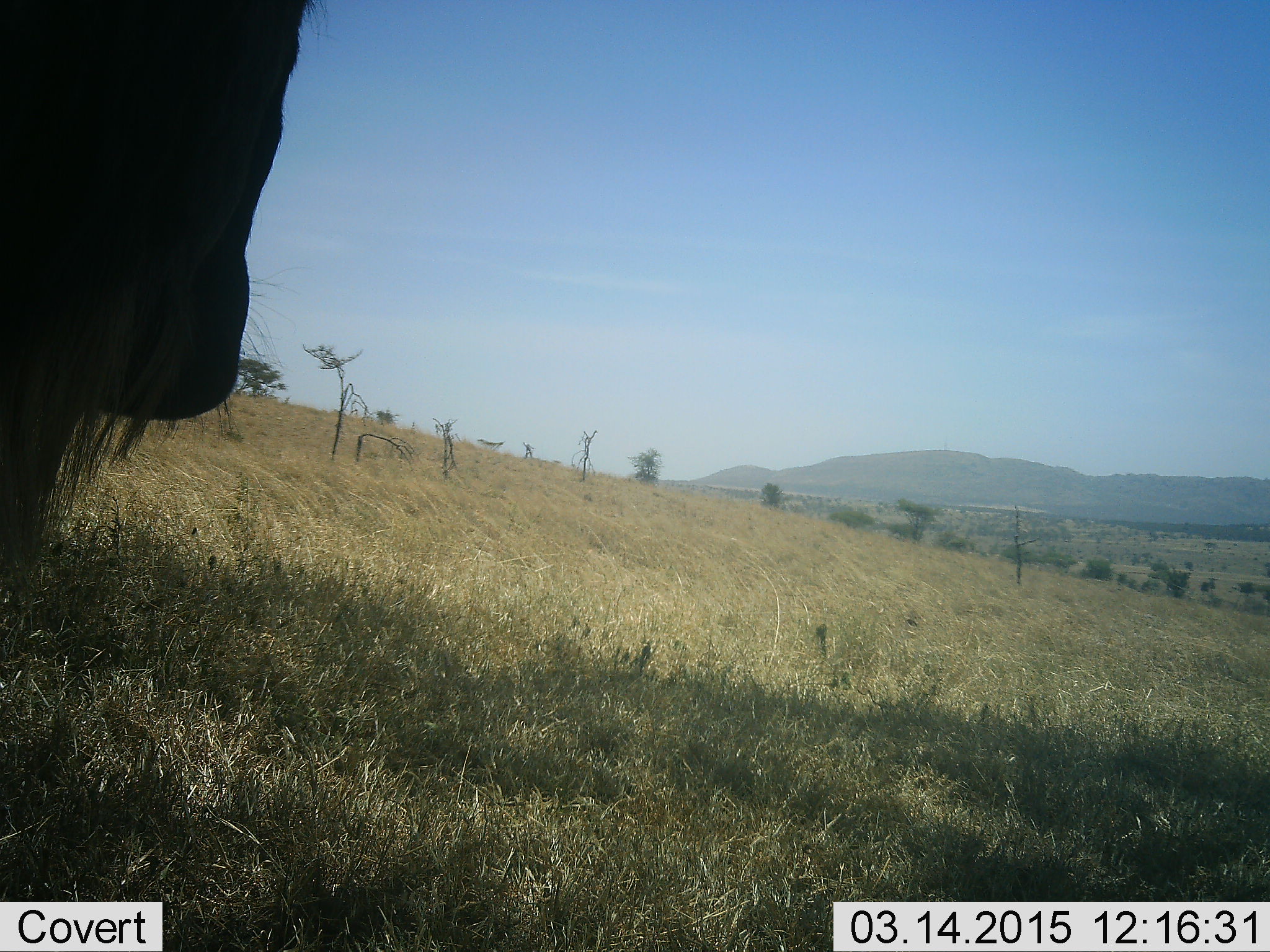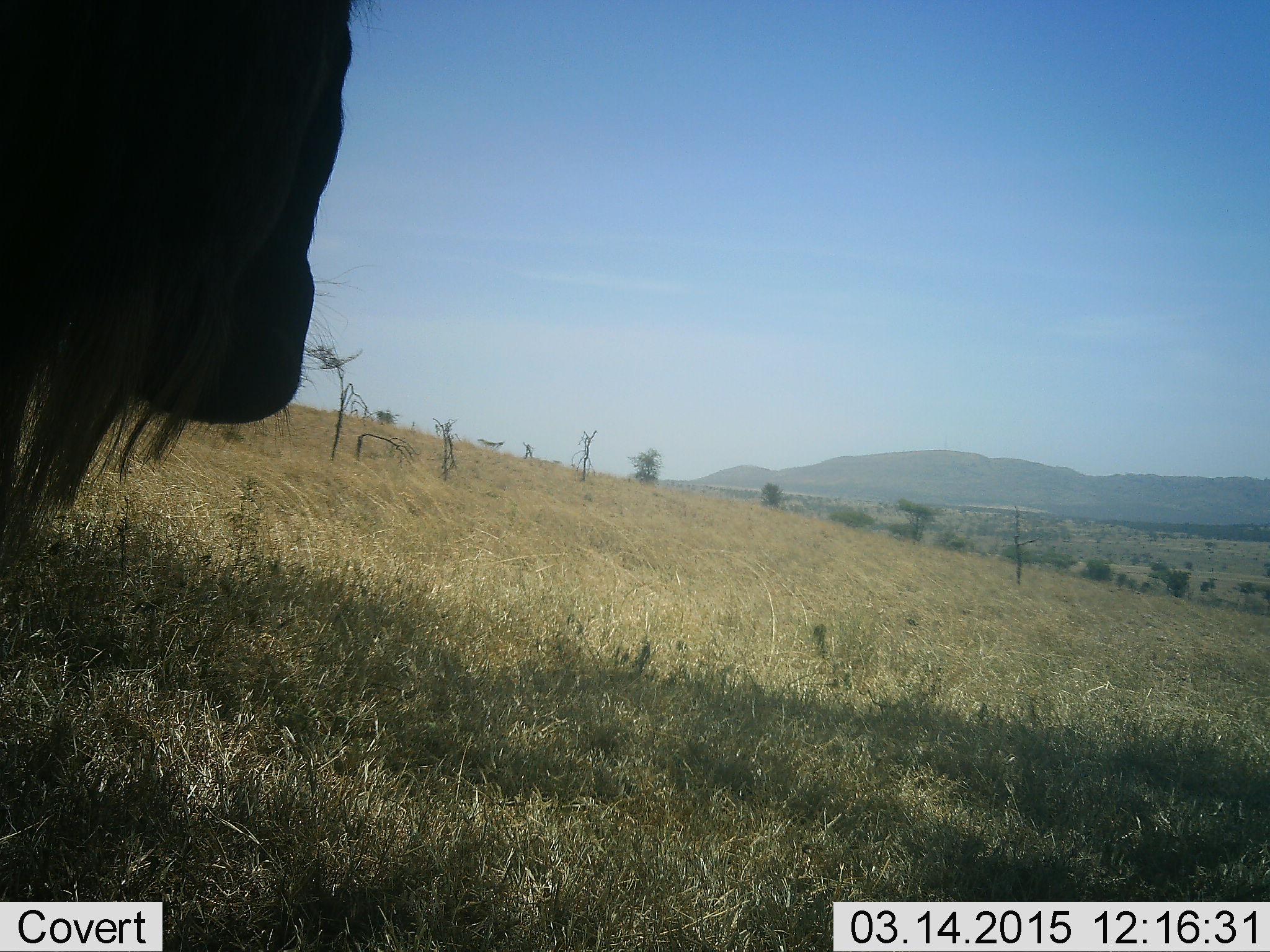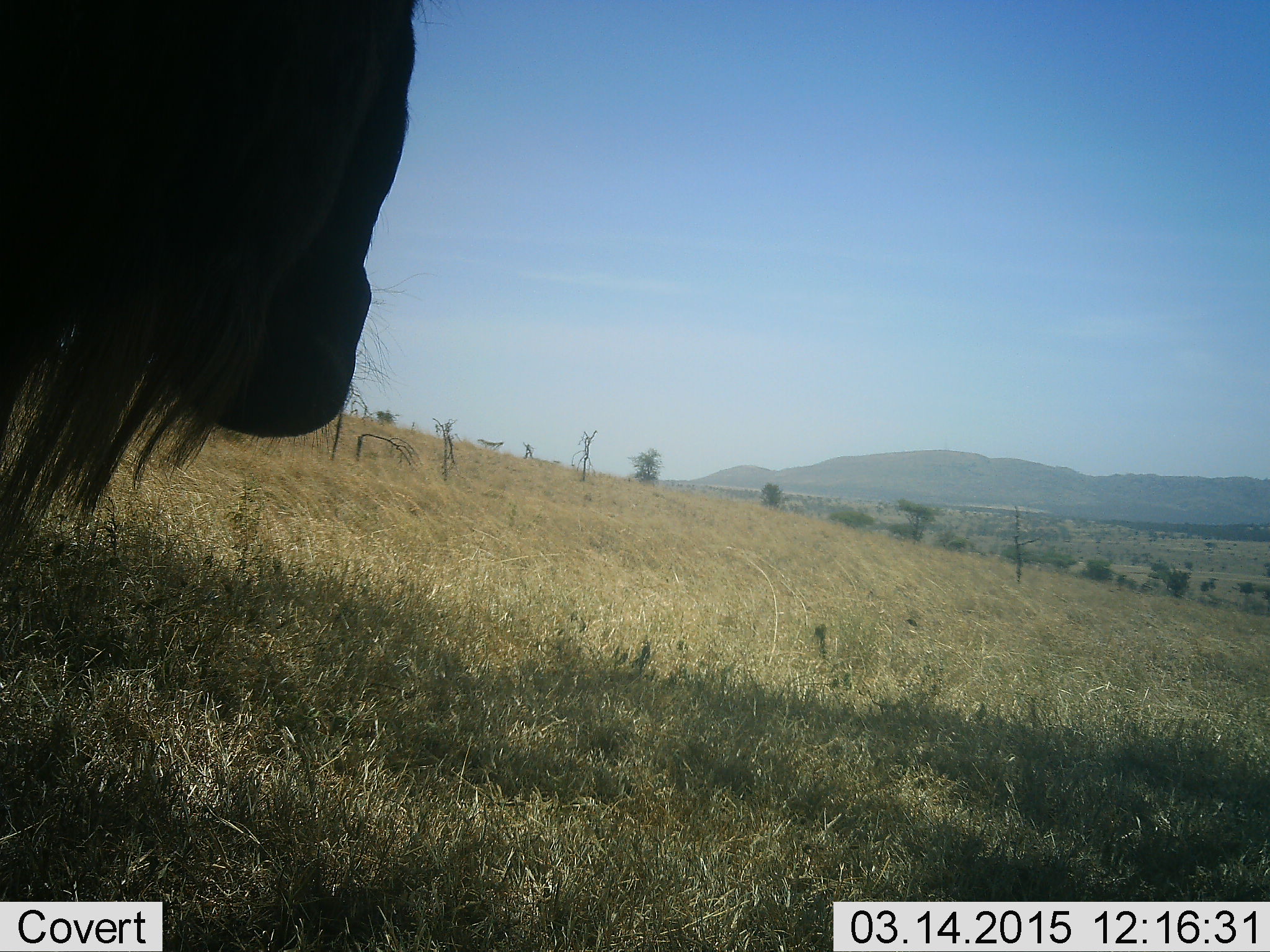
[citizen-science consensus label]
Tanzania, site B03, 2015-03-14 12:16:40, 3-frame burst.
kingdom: Animalia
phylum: Chordata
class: Mammalia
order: Artiodactyla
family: Bovidae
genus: Connochaetes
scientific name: Connochaetes taurinus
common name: blue wildebeest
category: wildebeest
Wildebeest (blue wildebeest) (Connochaetes taurinus), count 1. Behavior (volunteer vote fractions): standing 100%, resting 0%, moving 0%, interacting 0%. Young present (vote fraction): 0%. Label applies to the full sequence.